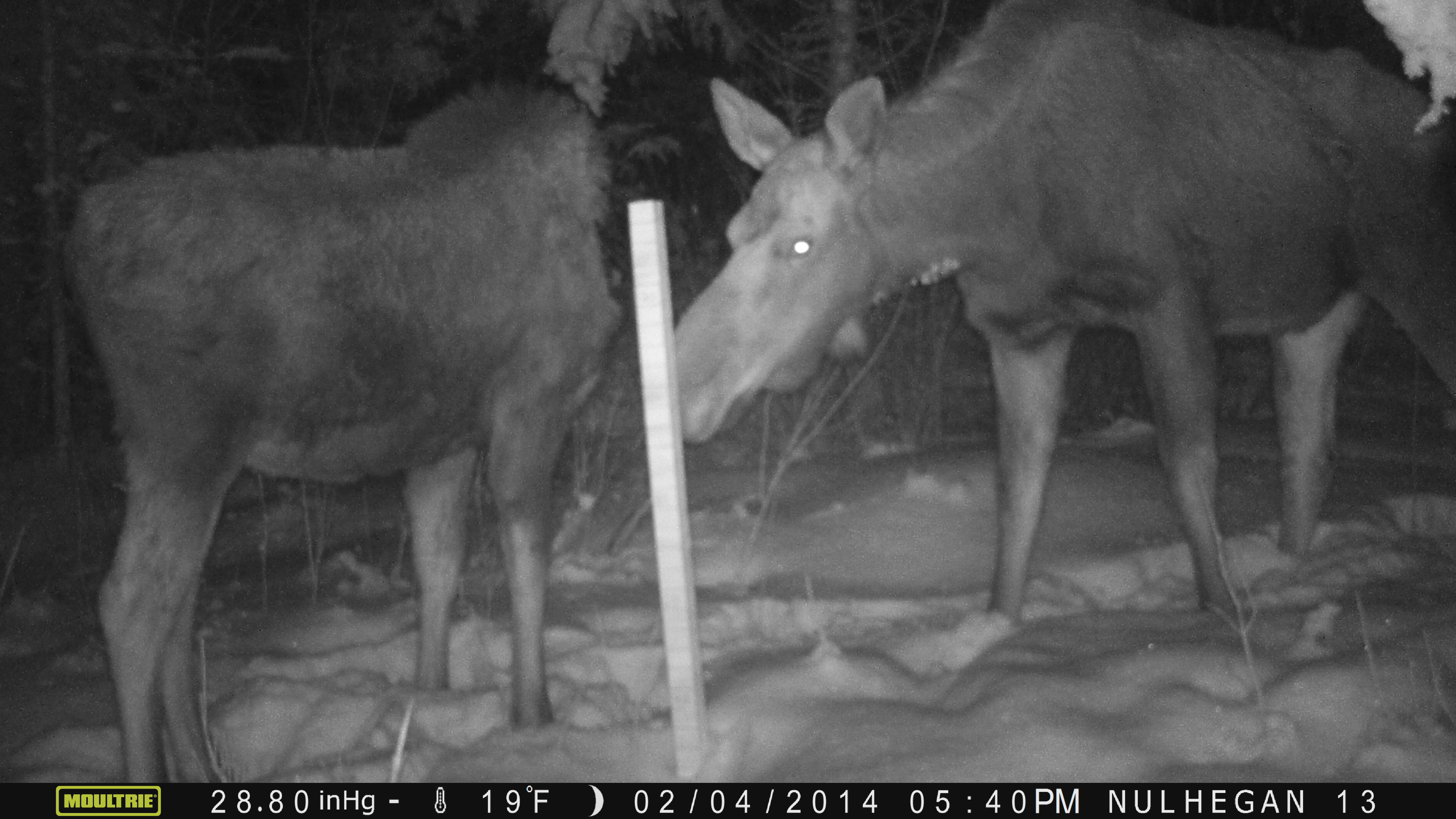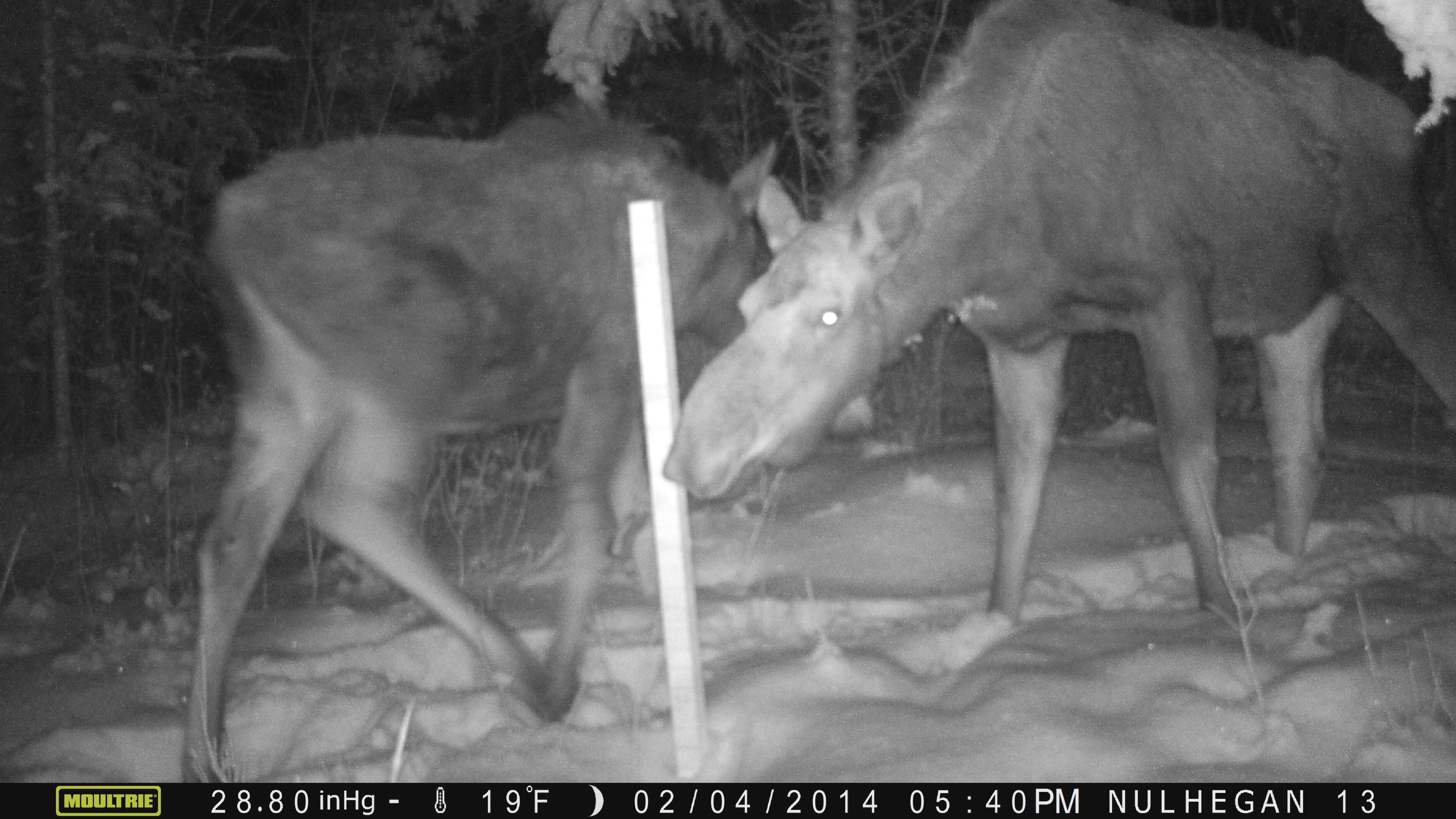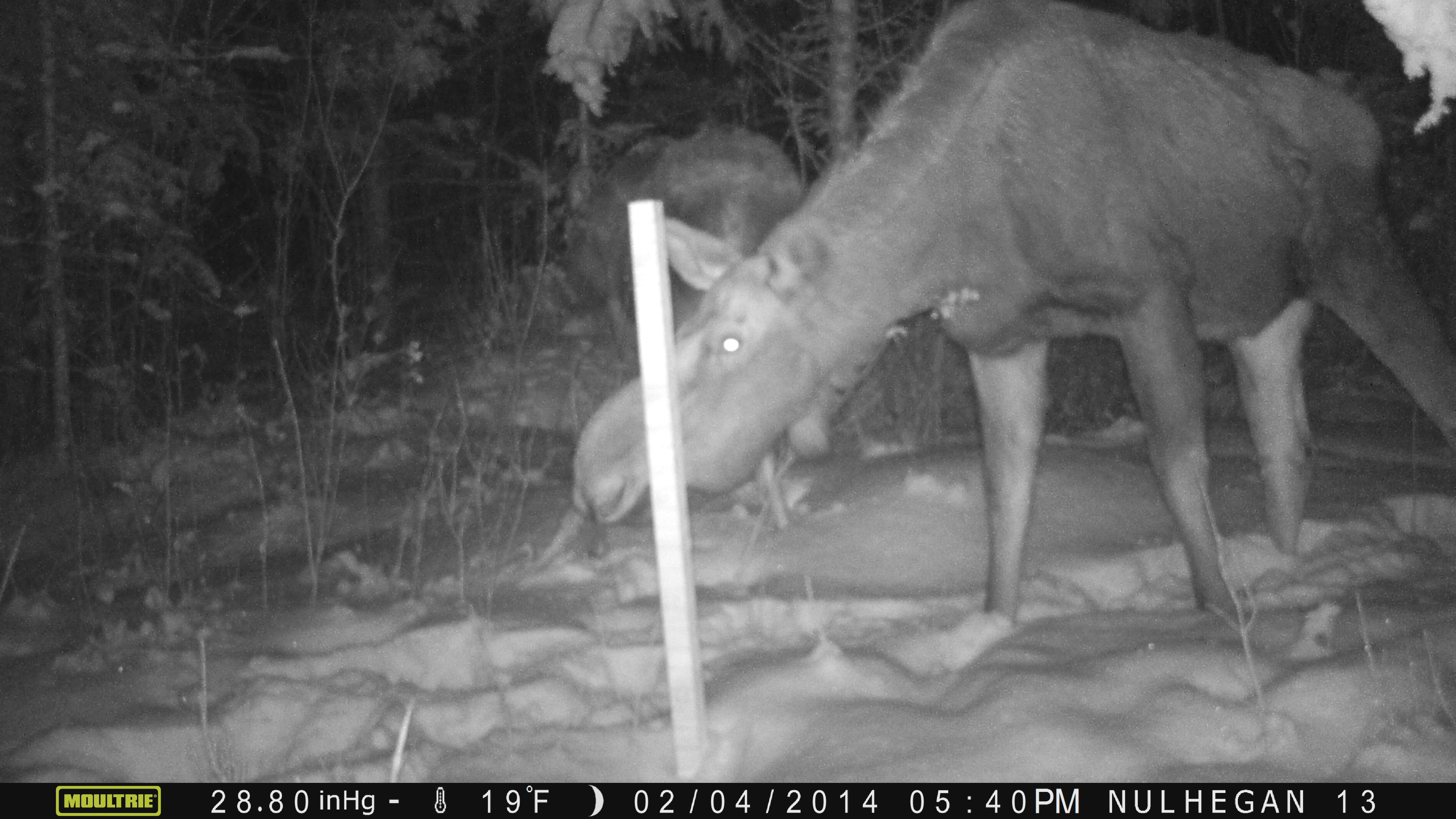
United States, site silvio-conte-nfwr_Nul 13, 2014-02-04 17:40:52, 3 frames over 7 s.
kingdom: Animalia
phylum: Chordata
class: Mammalia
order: Artiodactyla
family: Cervidae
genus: Alces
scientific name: Alces alces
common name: moose